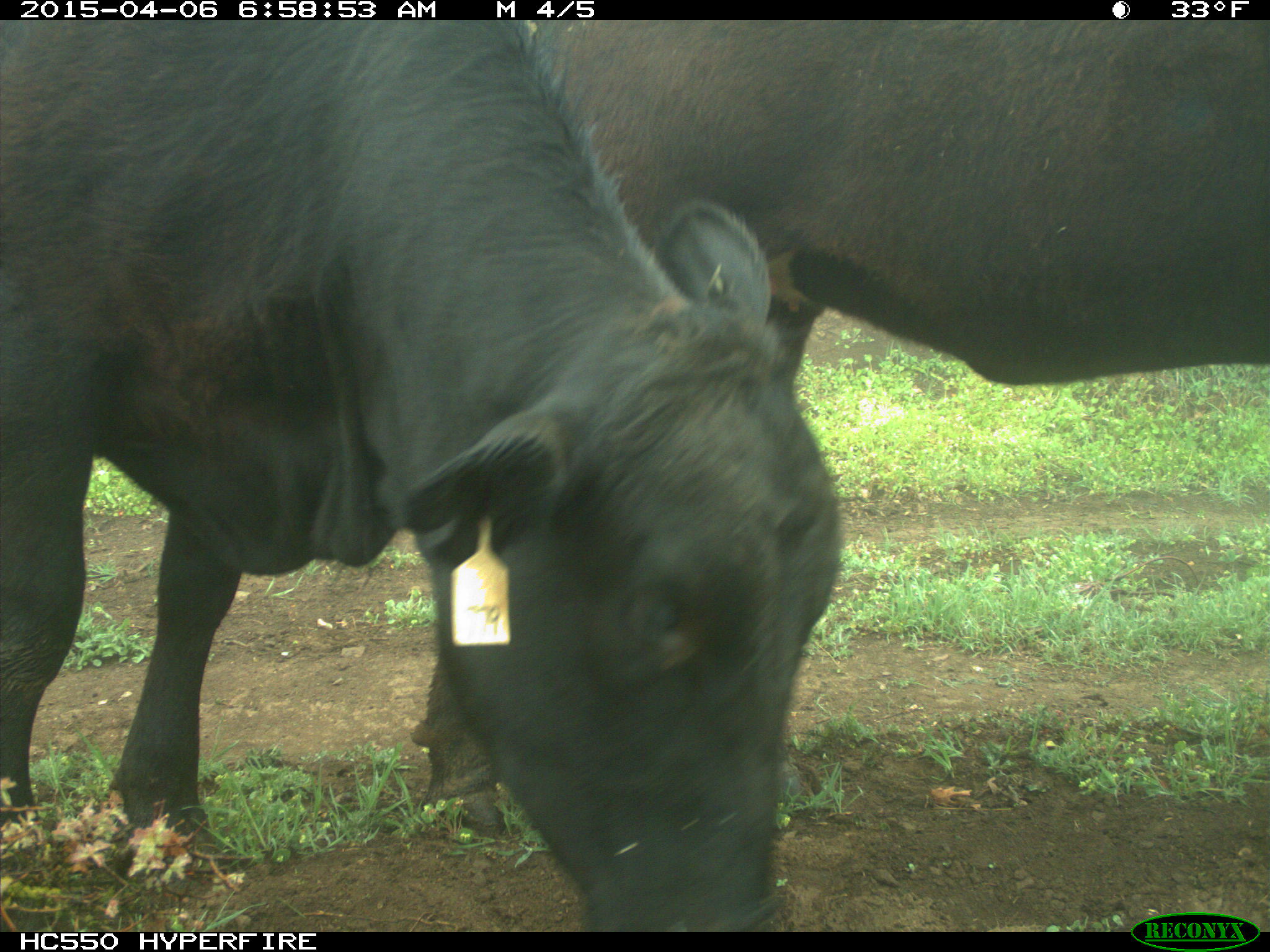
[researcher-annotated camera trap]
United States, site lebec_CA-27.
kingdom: Animalia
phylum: Chordata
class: Mammalia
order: Artiodactyla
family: Bovidae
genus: Bos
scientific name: Bos taurus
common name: domestic cow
Bos taurus (domestic cow).